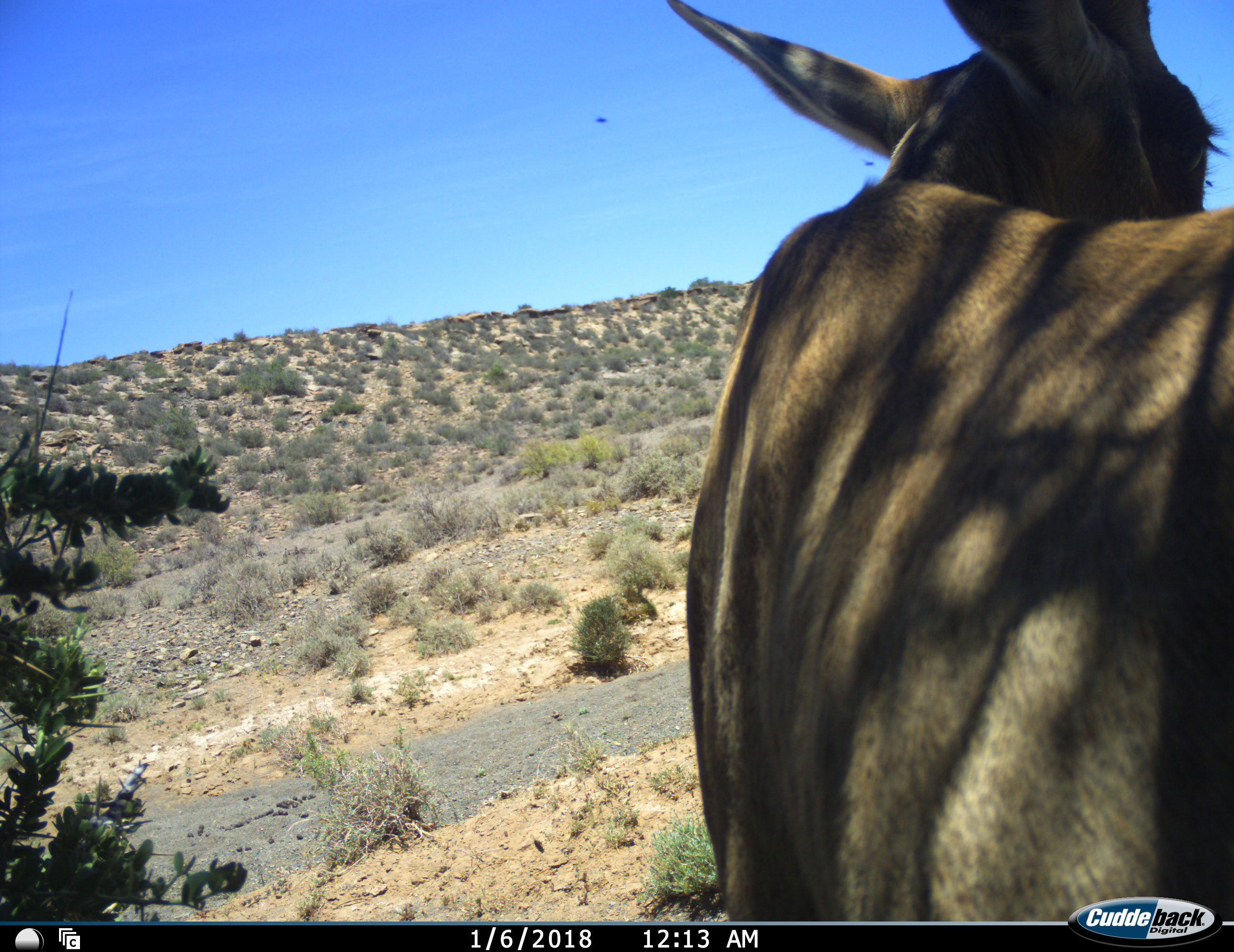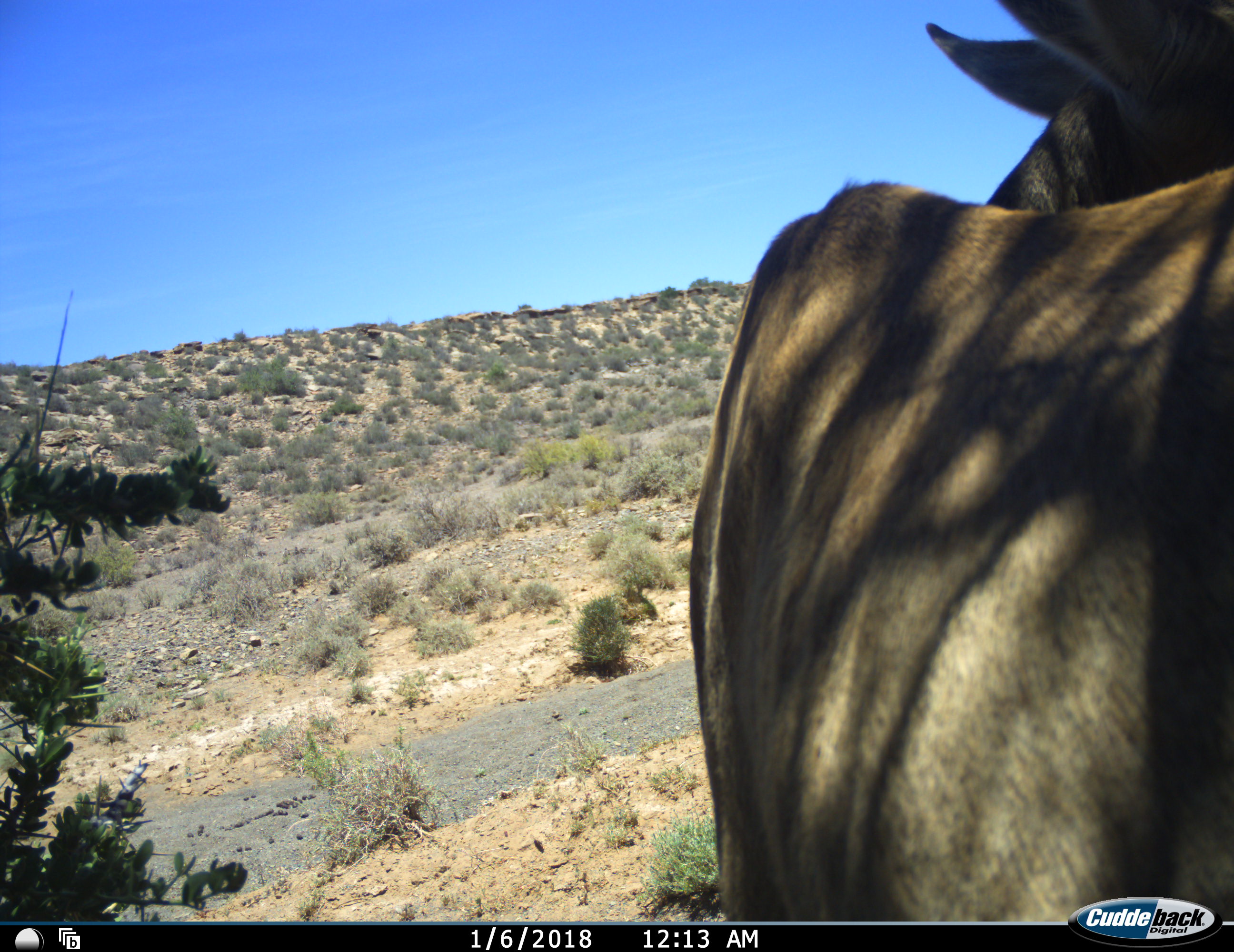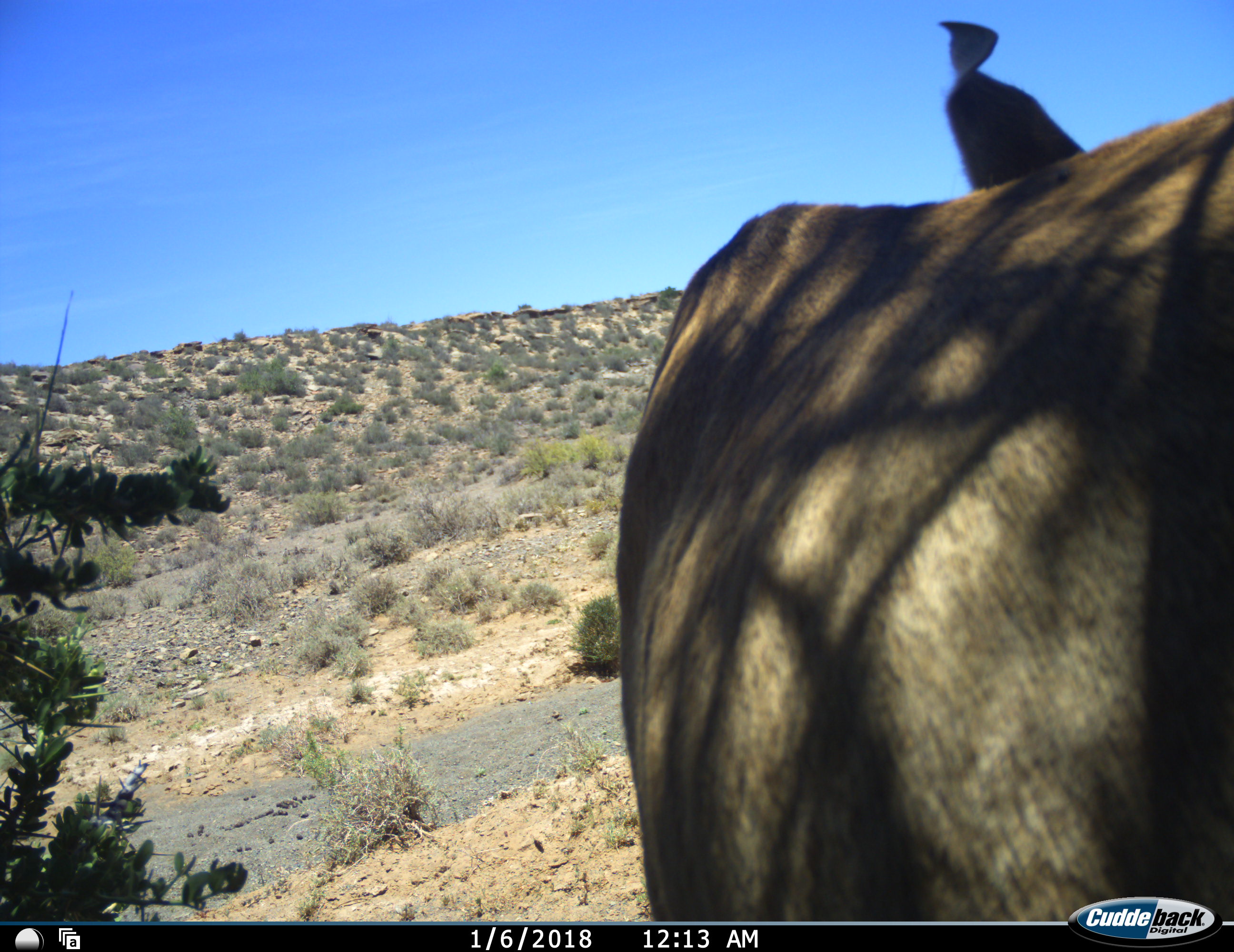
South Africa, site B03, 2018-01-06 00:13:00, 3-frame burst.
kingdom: Animalia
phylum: Chordata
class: Mammalia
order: Artiodactyla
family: Bovidae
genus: Alcelaphus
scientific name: Alcelaphus buselaphus caama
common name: red hartebeest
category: hartebeestred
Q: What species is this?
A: Hartebeestred (red hartebeest) (Alcelaphus buselaphus caama).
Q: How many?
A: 1.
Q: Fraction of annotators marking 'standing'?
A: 80%.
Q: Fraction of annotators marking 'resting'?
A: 0%.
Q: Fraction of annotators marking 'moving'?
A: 20%.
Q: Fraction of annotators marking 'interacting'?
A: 20%.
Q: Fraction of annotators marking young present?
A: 20%.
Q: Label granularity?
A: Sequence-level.